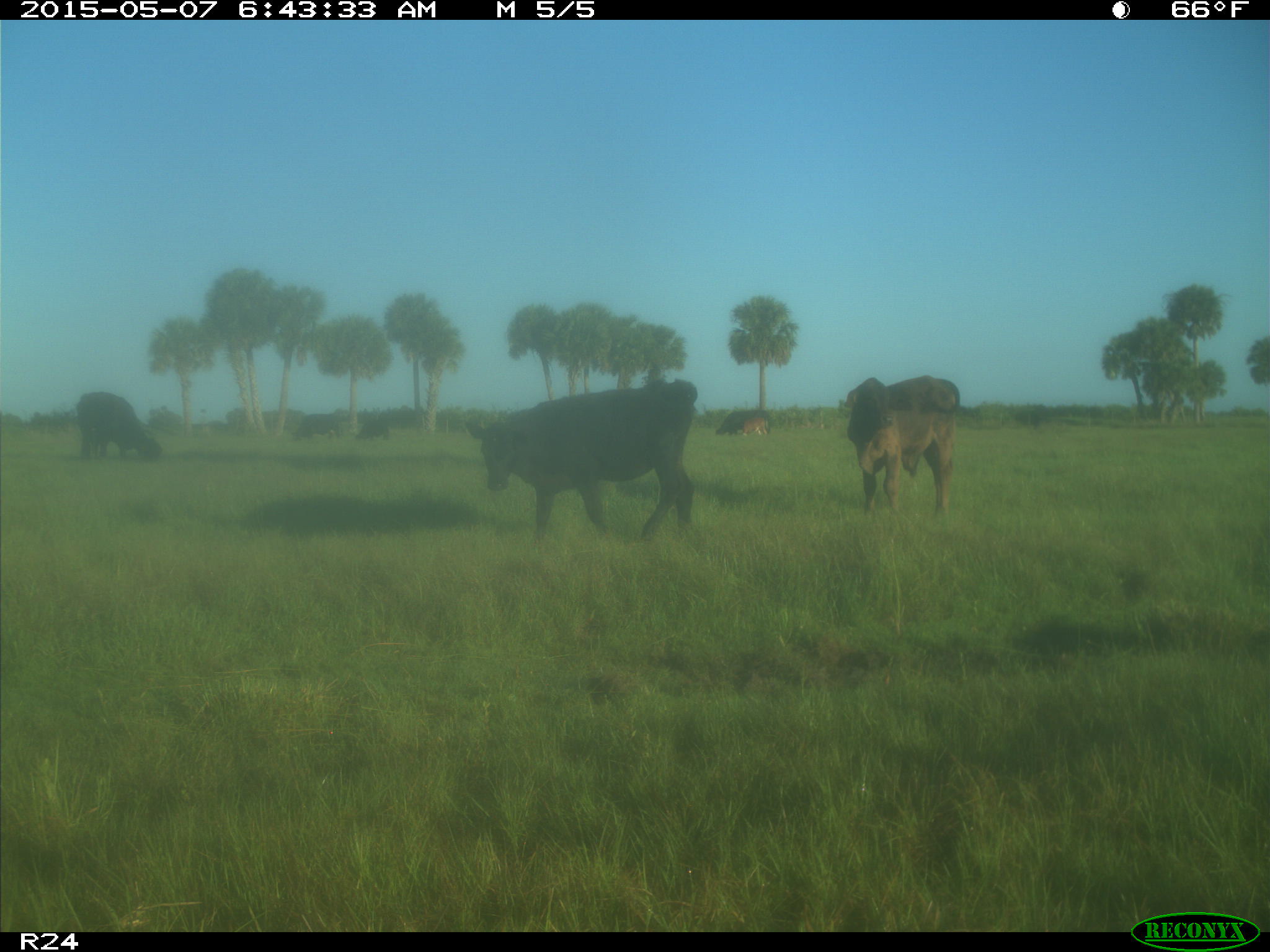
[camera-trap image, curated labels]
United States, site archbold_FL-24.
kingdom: Animalia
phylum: Chordata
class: Mammalia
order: Artiodactyla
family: Bovidae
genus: Bos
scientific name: Bos taurus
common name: domestic cow